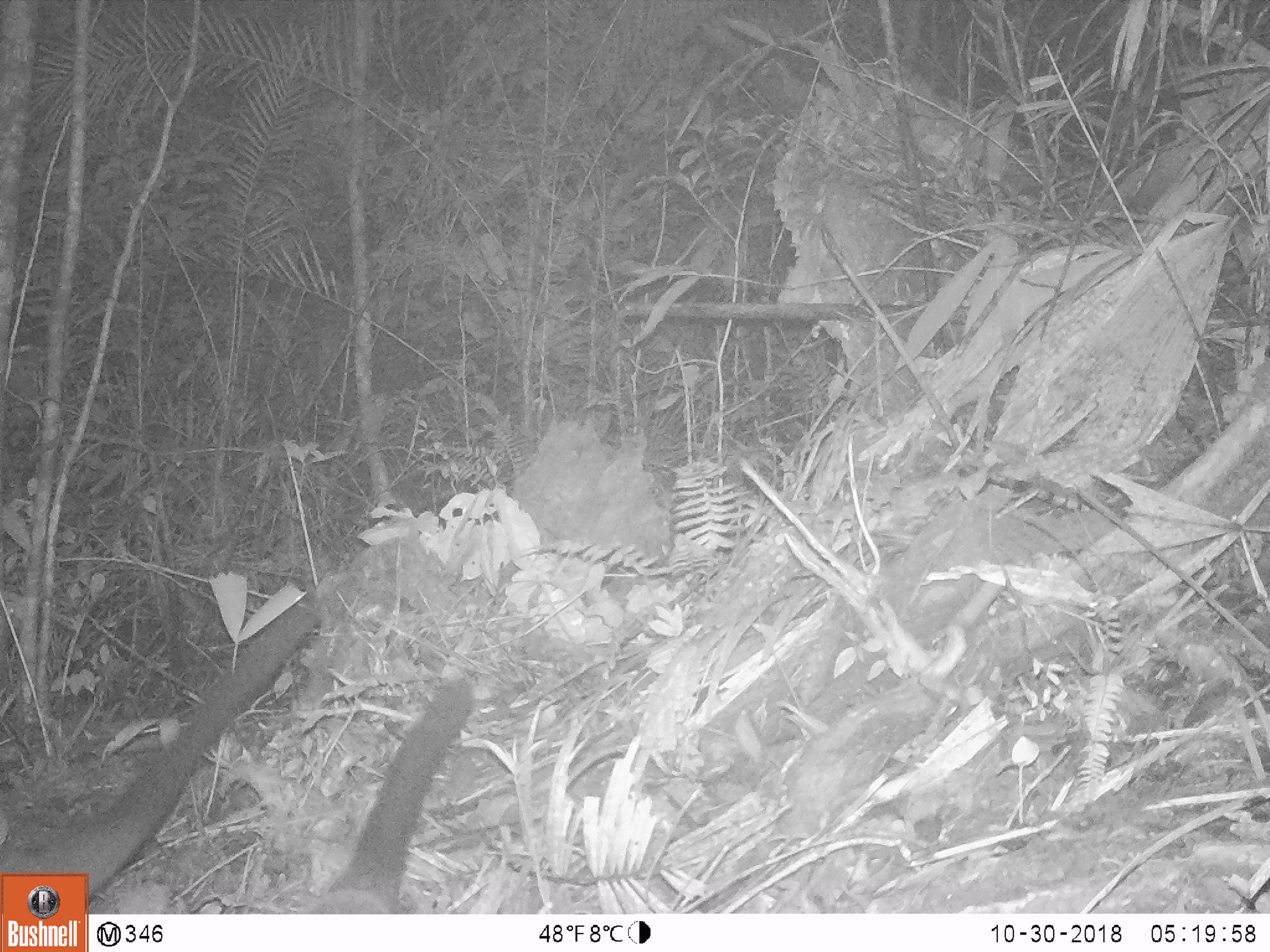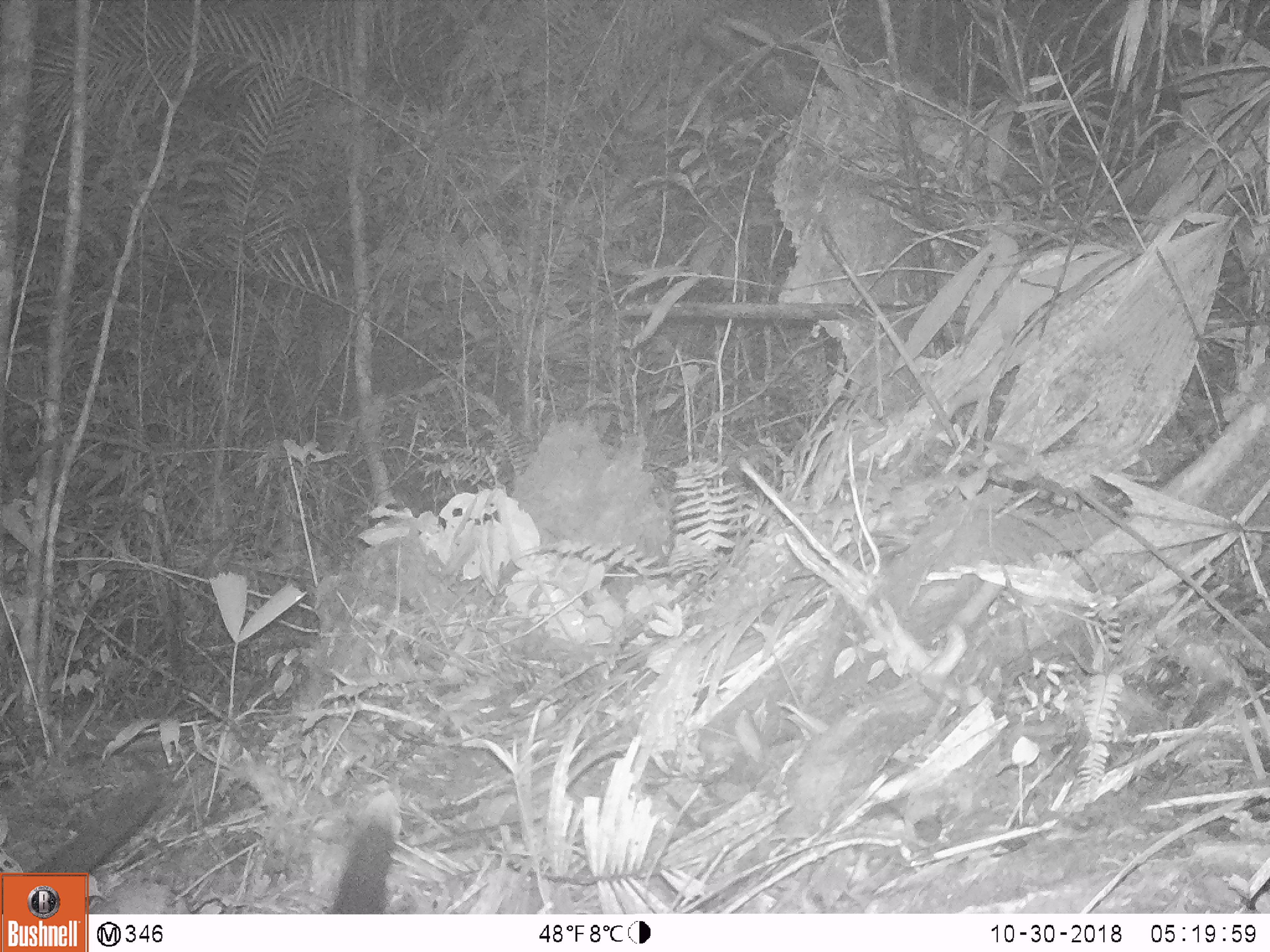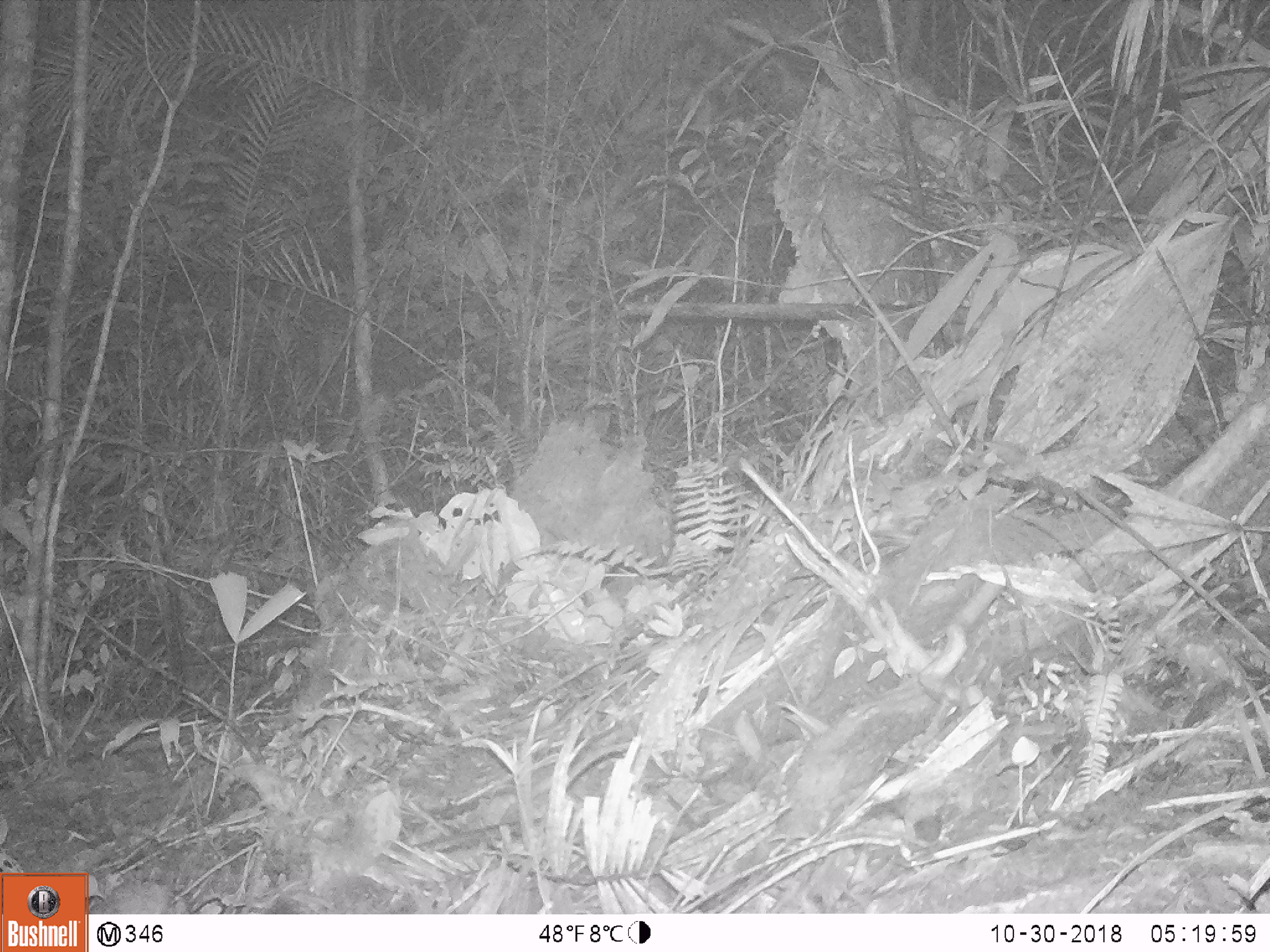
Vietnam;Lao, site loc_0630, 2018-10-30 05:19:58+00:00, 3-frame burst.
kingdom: Animalia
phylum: Chordata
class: Mammalia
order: Carnivora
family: Viverridae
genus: Paguma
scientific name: Paguma larvata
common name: masked palm civet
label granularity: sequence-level